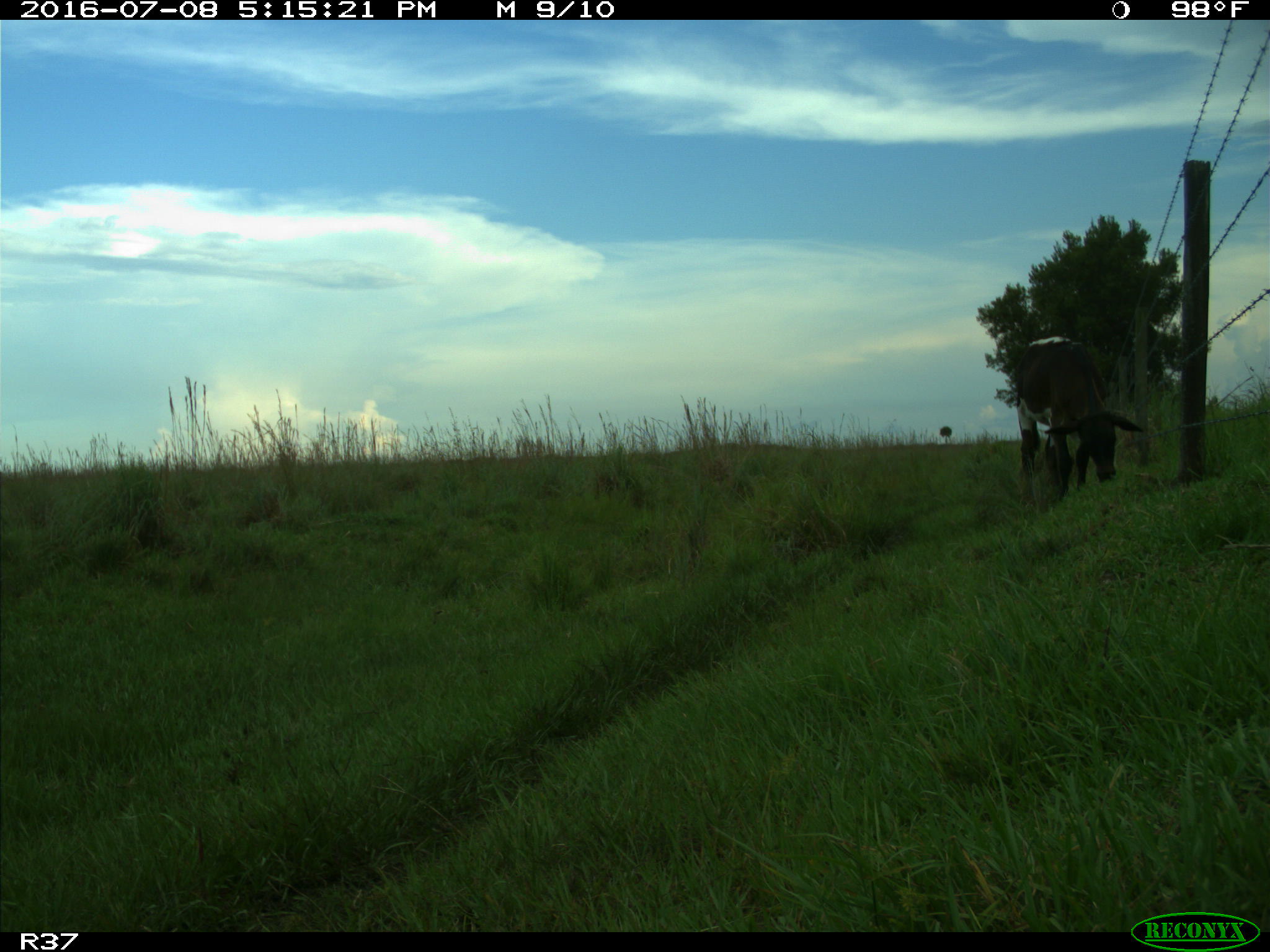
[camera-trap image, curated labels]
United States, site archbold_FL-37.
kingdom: Animalia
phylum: Chordata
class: Mammalia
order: Artiodactyla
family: Bovidae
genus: Bos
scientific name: Bos taurus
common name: domestic cow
Bos taurus (domestic cow).